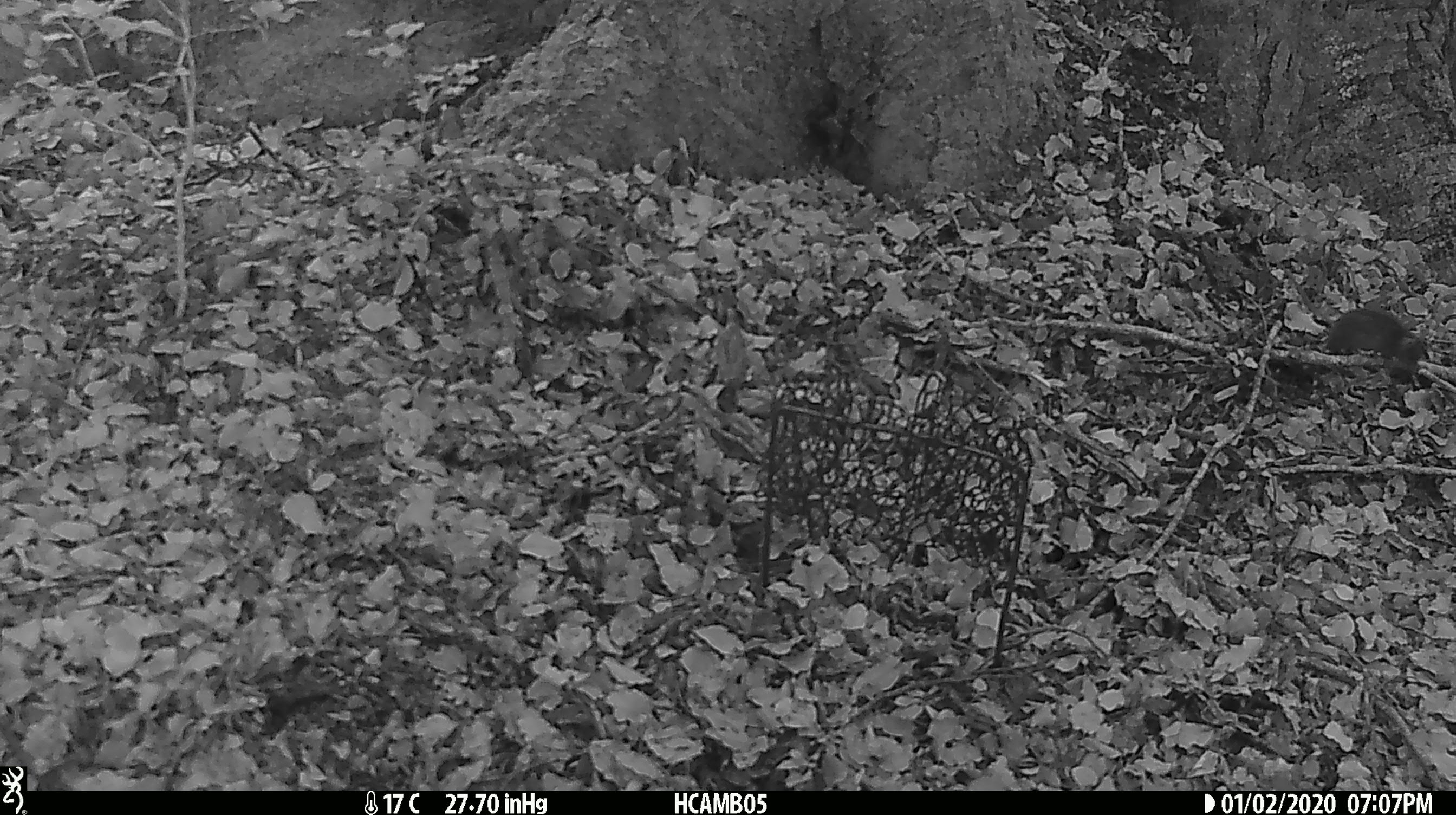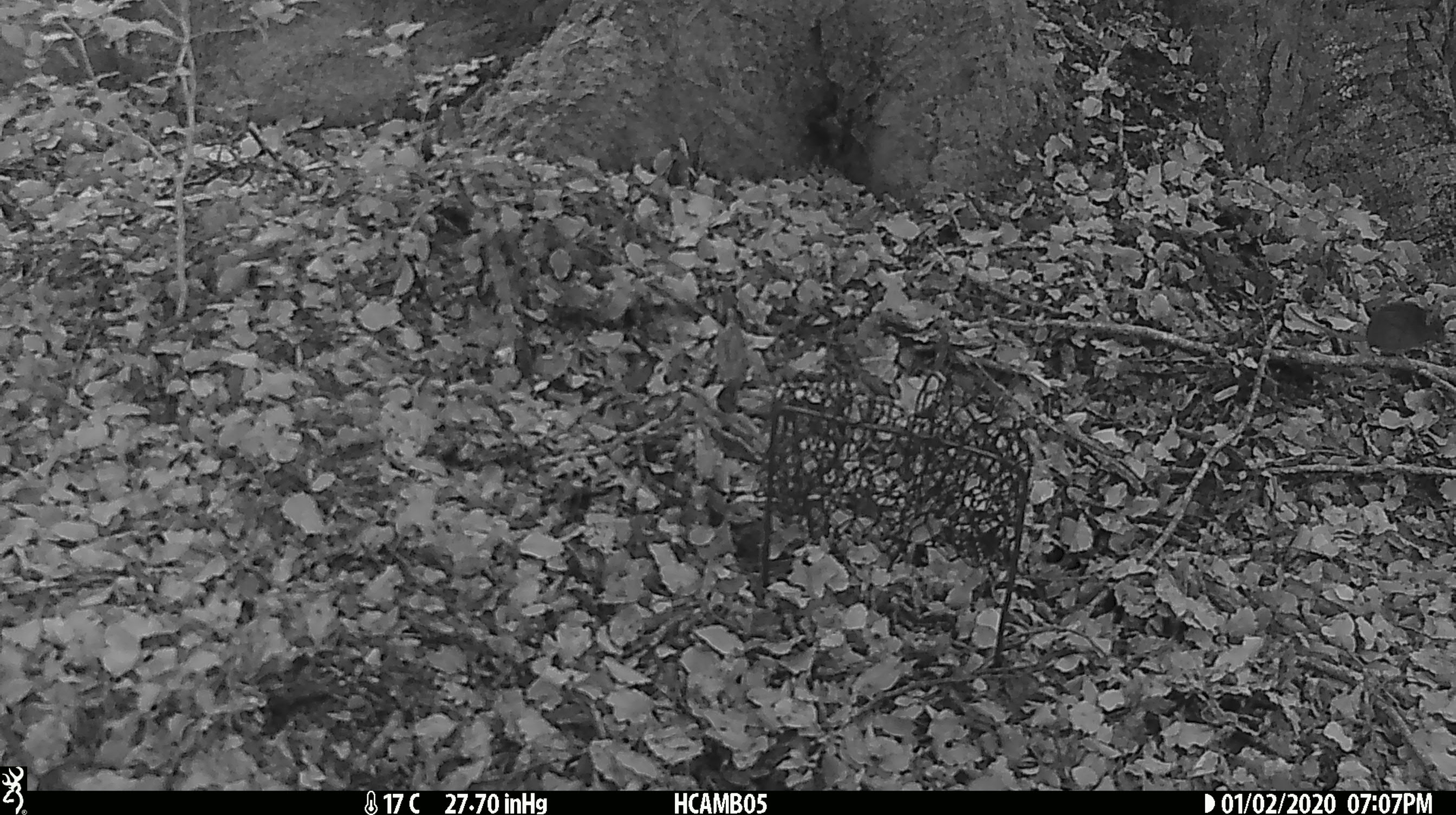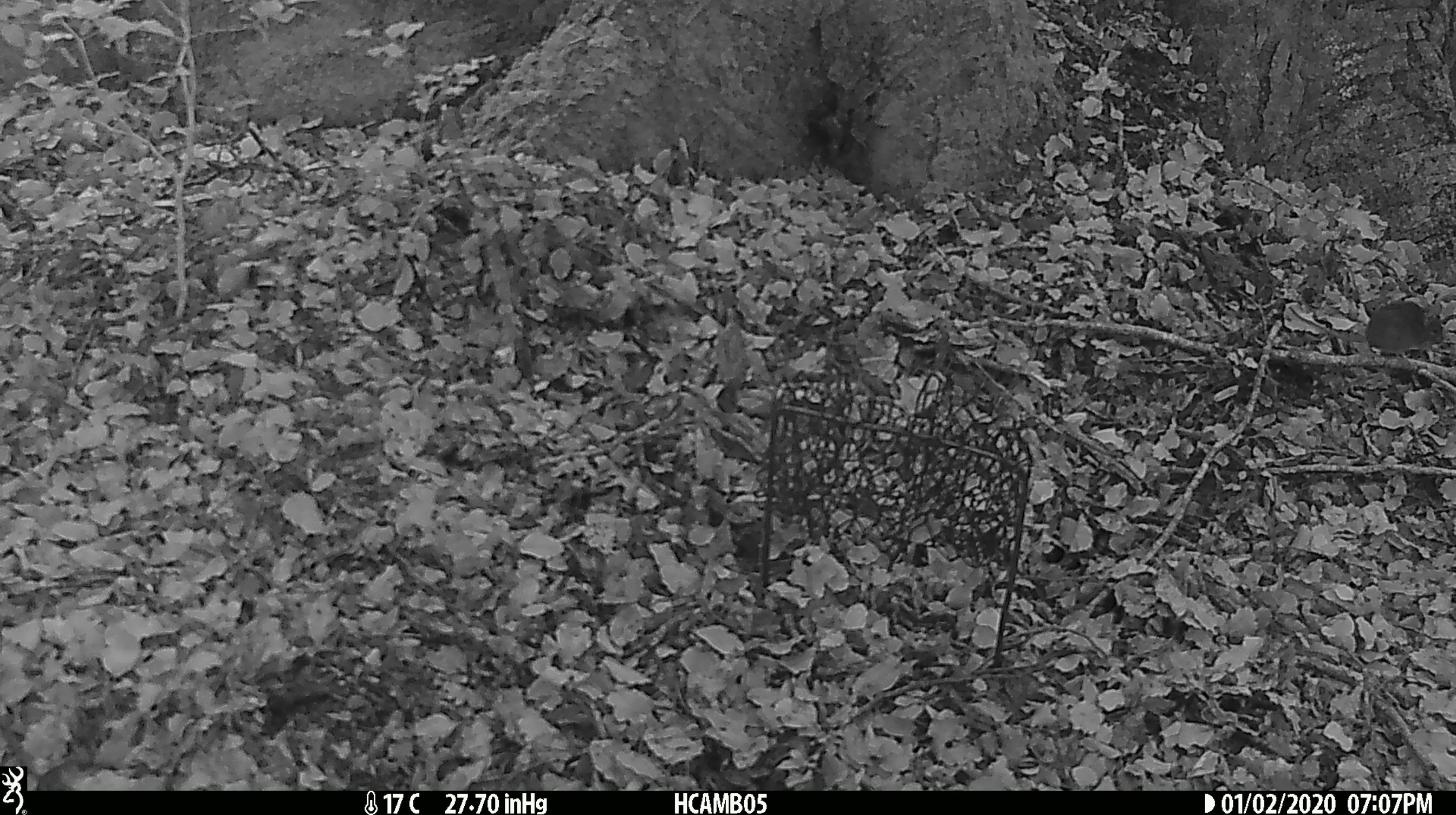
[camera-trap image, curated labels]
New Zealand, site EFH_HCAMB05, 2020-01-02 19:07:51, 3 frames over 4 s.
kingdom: Animalia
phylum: Chordata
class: Mammalia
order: Rodentia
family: Muridae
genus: Mus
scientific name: Mus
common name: mouse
Mouse (Mus).